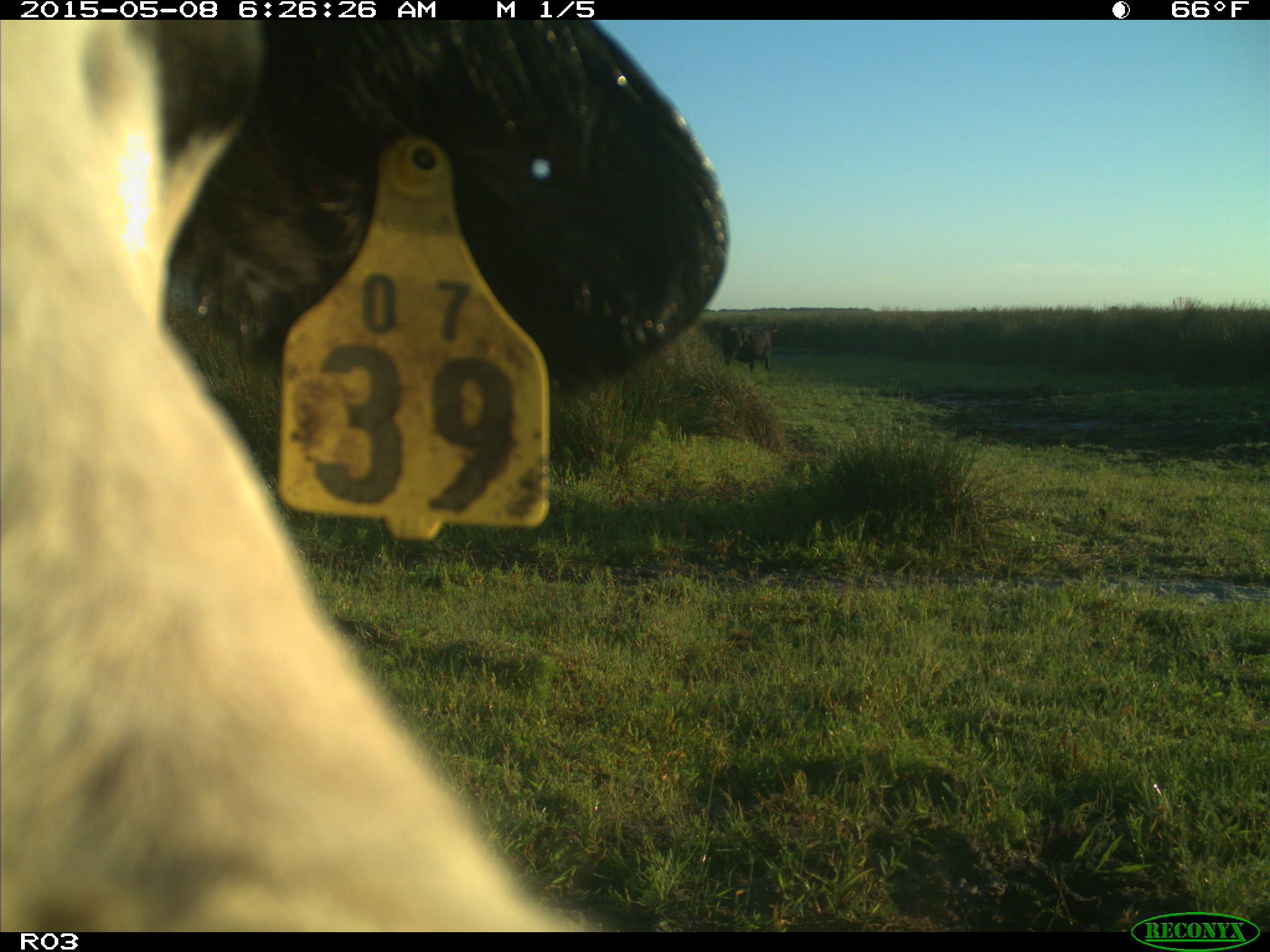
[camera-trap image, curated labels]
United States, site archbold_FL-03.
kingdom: Animalia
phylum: Chordata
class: Mammalia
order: Artiodactyla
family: Bovidae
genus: Bos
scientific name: Bos taurus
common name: domestic cow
Bos taurus (domestic cow).